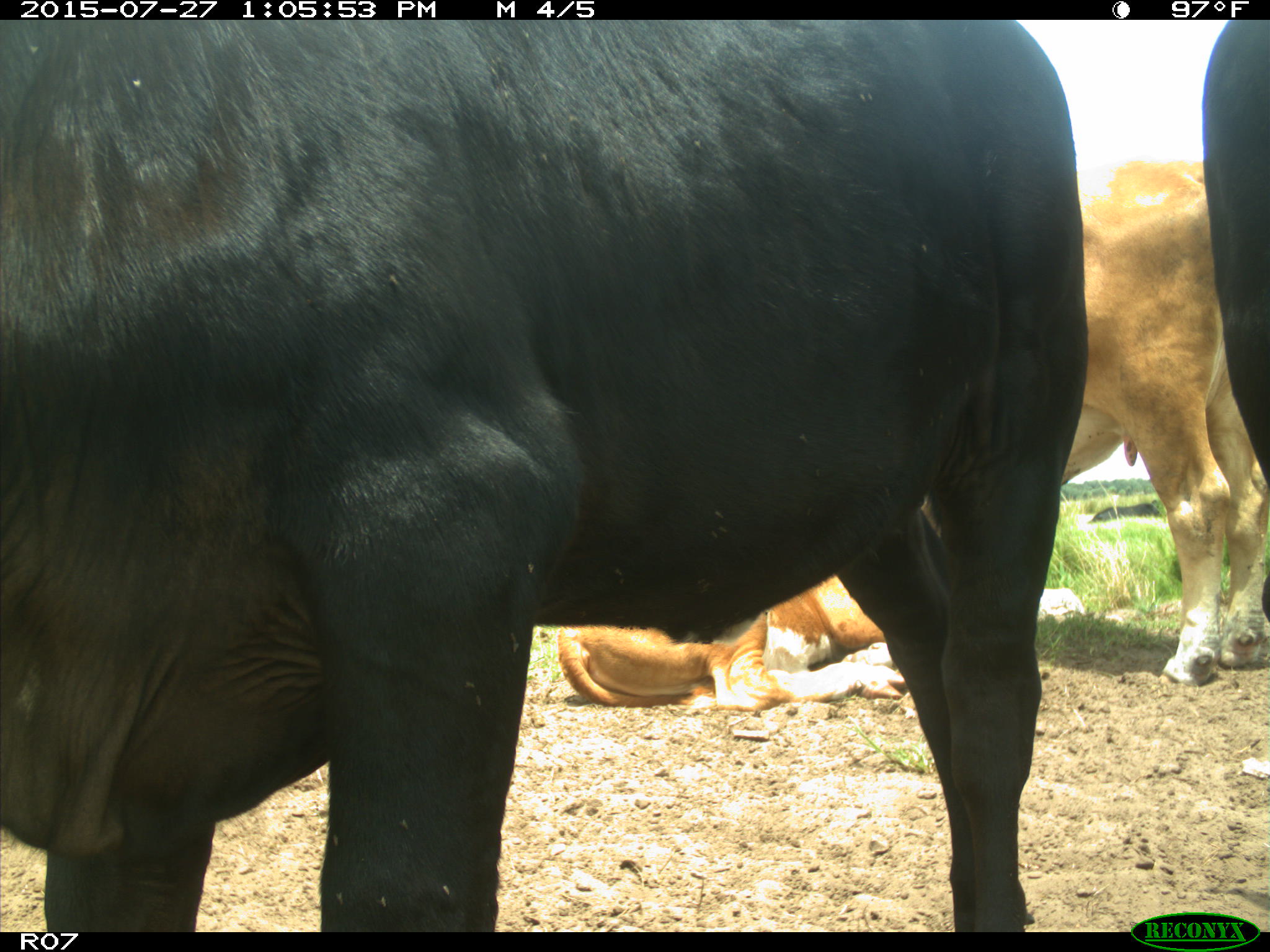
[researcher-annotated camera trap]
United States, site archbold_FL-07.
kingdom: Animalia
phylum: Chordata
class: Mammalia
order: Artiodactyla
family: Bovidae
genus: Bos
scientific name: Bos taurus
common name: domestic cow